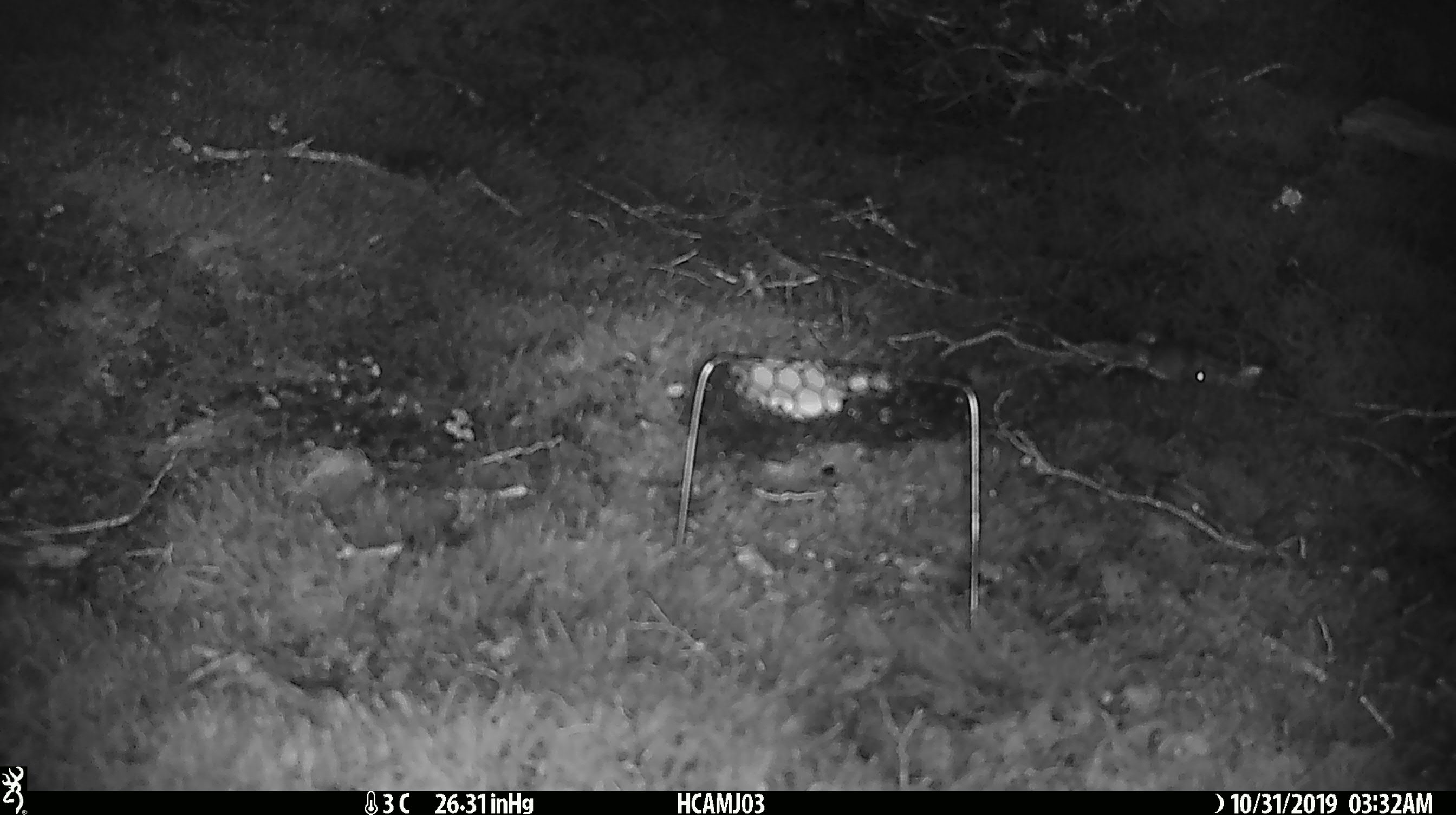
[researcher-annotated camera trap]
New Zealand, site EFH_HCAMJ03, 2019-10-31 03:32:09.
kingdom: Animalia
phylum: Chordata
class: Mammalia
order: Rodentia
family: Muridae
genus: Mus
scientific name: Mus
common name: mouse